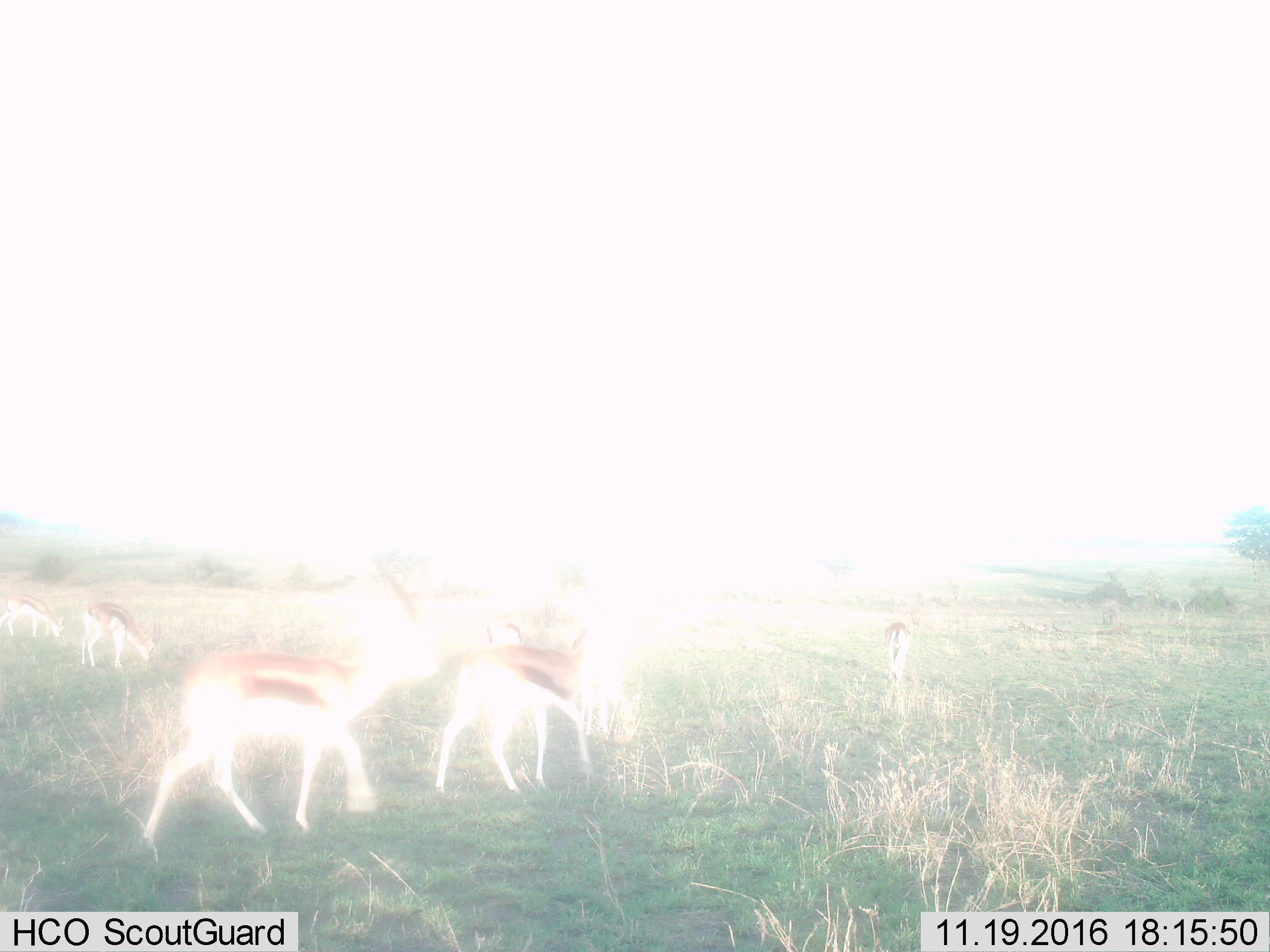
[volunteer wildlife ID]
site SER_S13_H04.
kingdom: Animalia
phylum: Chordata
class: Mammalia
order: Artiodactyla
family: Bovidae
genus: Eudorcas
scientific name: Eudorcas thomsonii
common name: thomson's gazelle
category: gazellethomsons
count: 5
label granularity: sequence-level